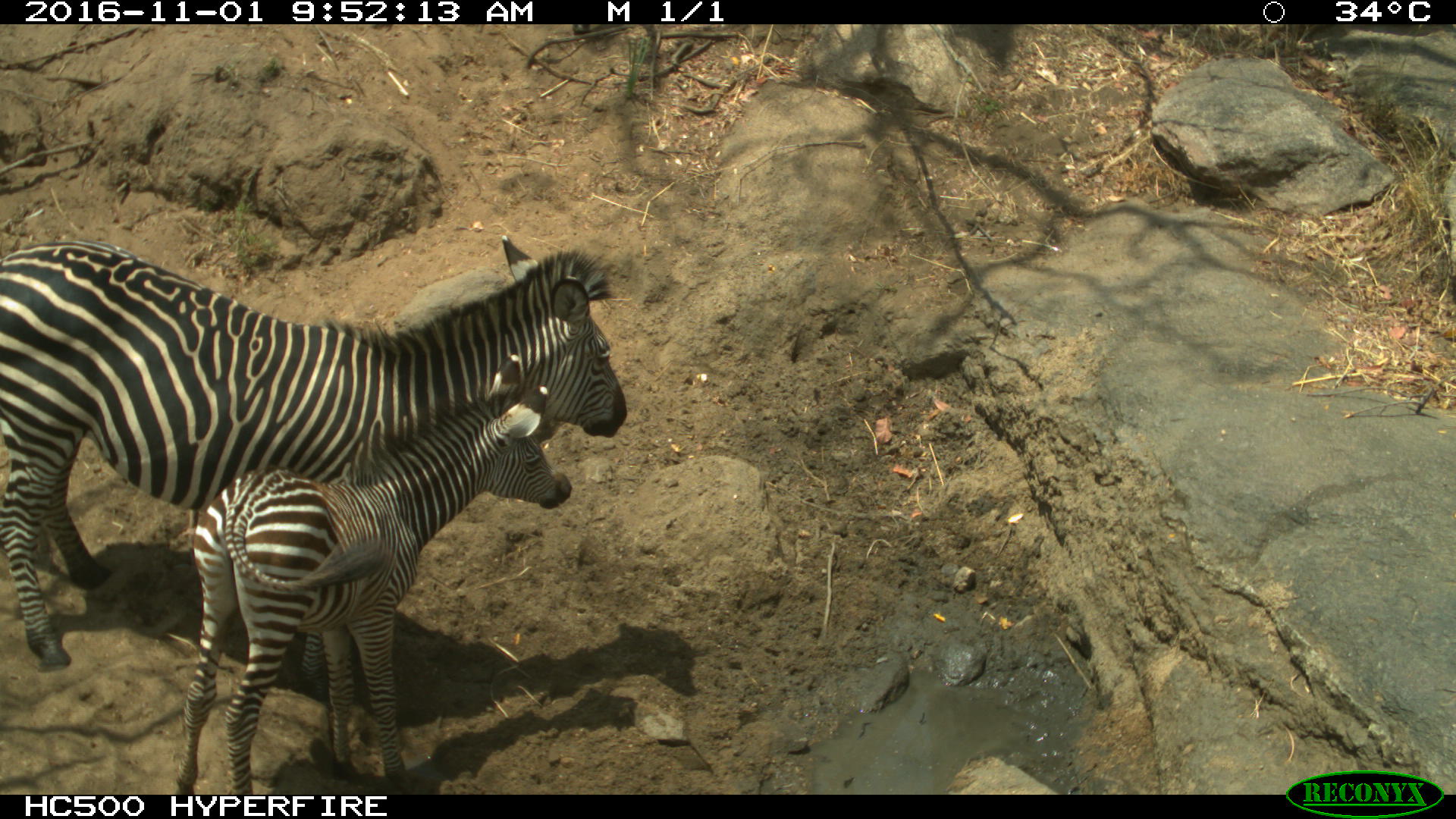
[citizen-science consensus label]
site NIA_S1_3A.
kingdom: Animalia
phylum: Chordata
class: Mammalia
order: Perissodactyla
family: Equidae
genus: Equus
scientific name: Equus quagga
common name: plains zebra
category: zebraplains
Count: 2.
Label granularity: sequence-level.